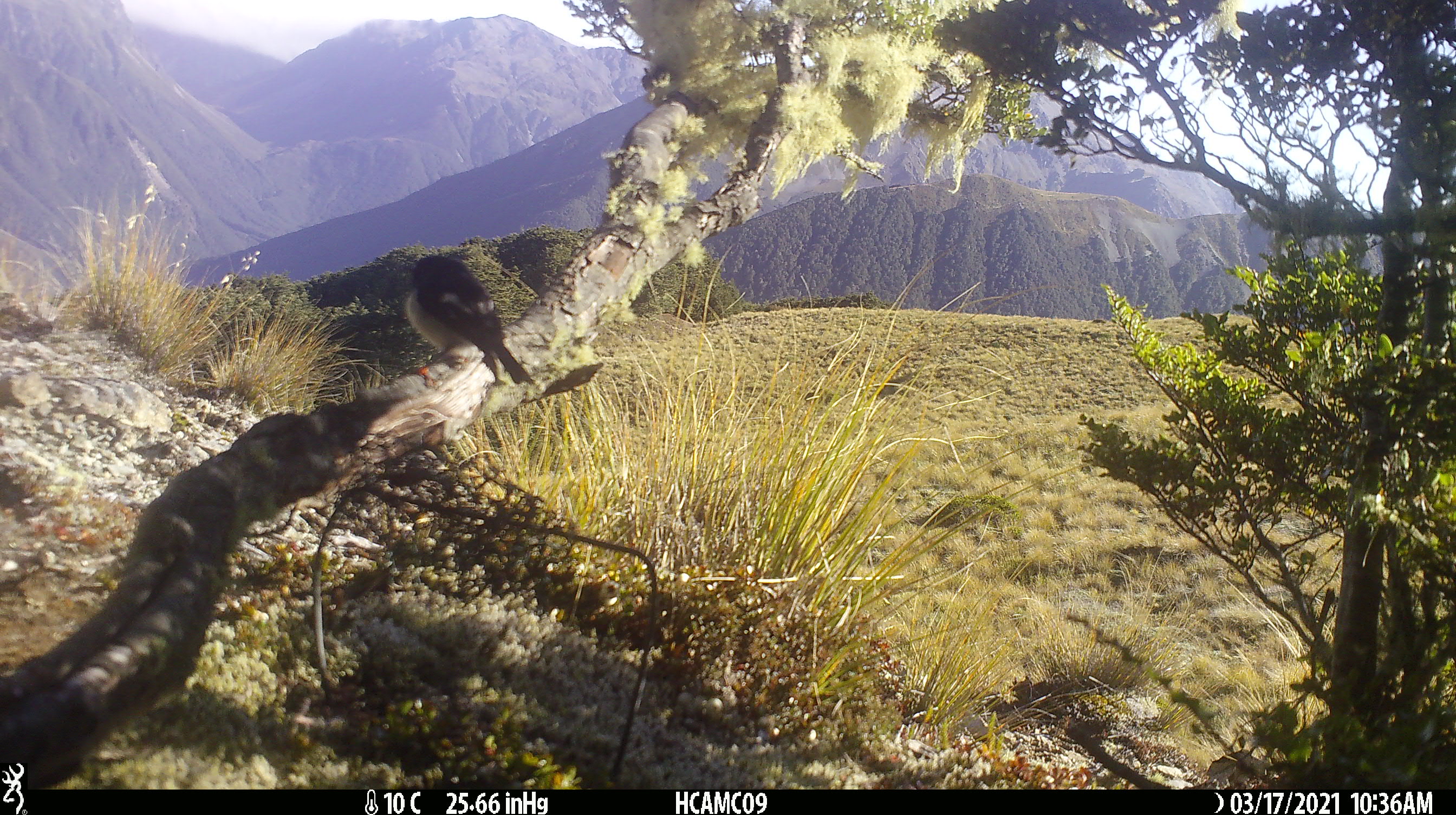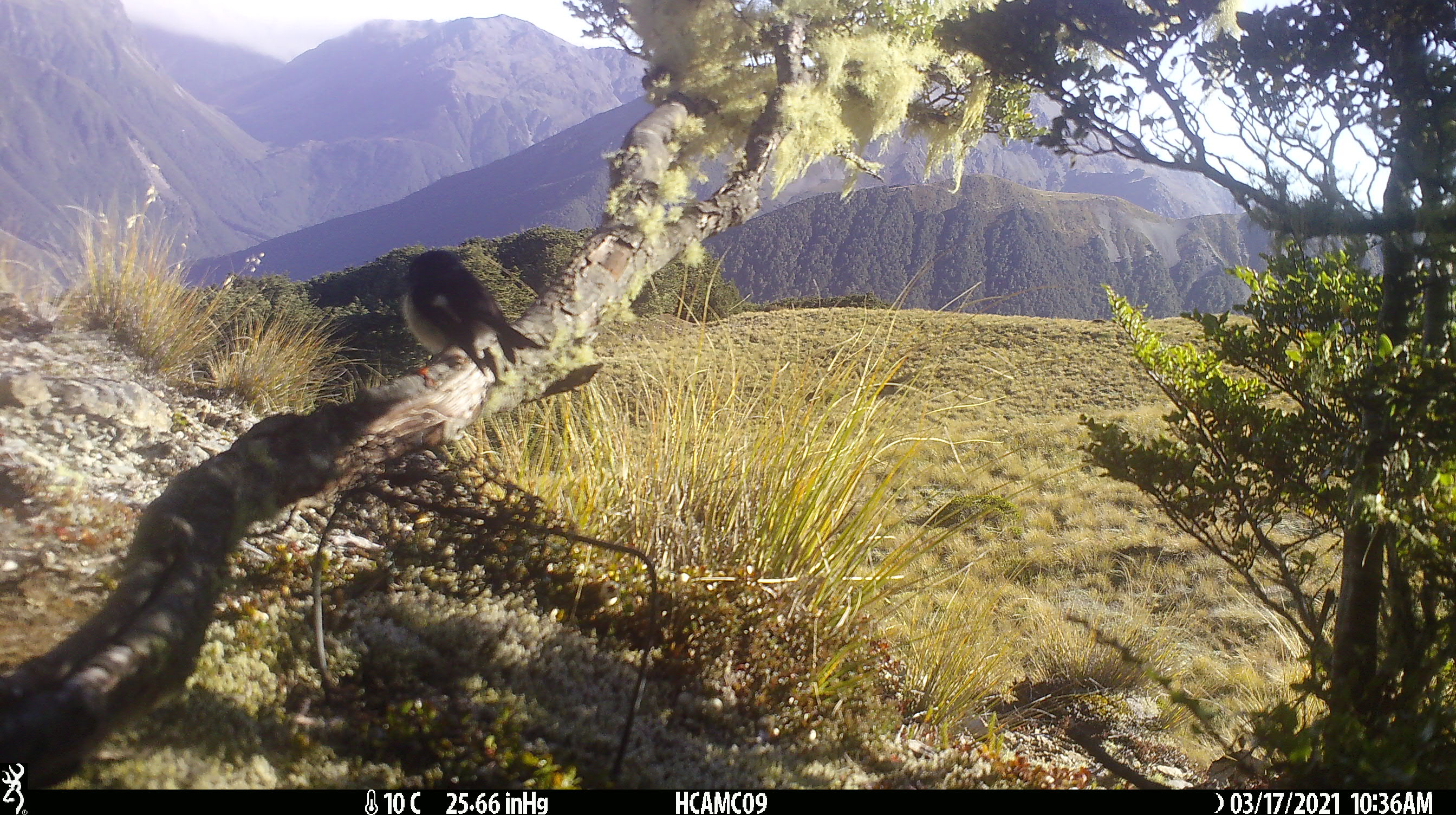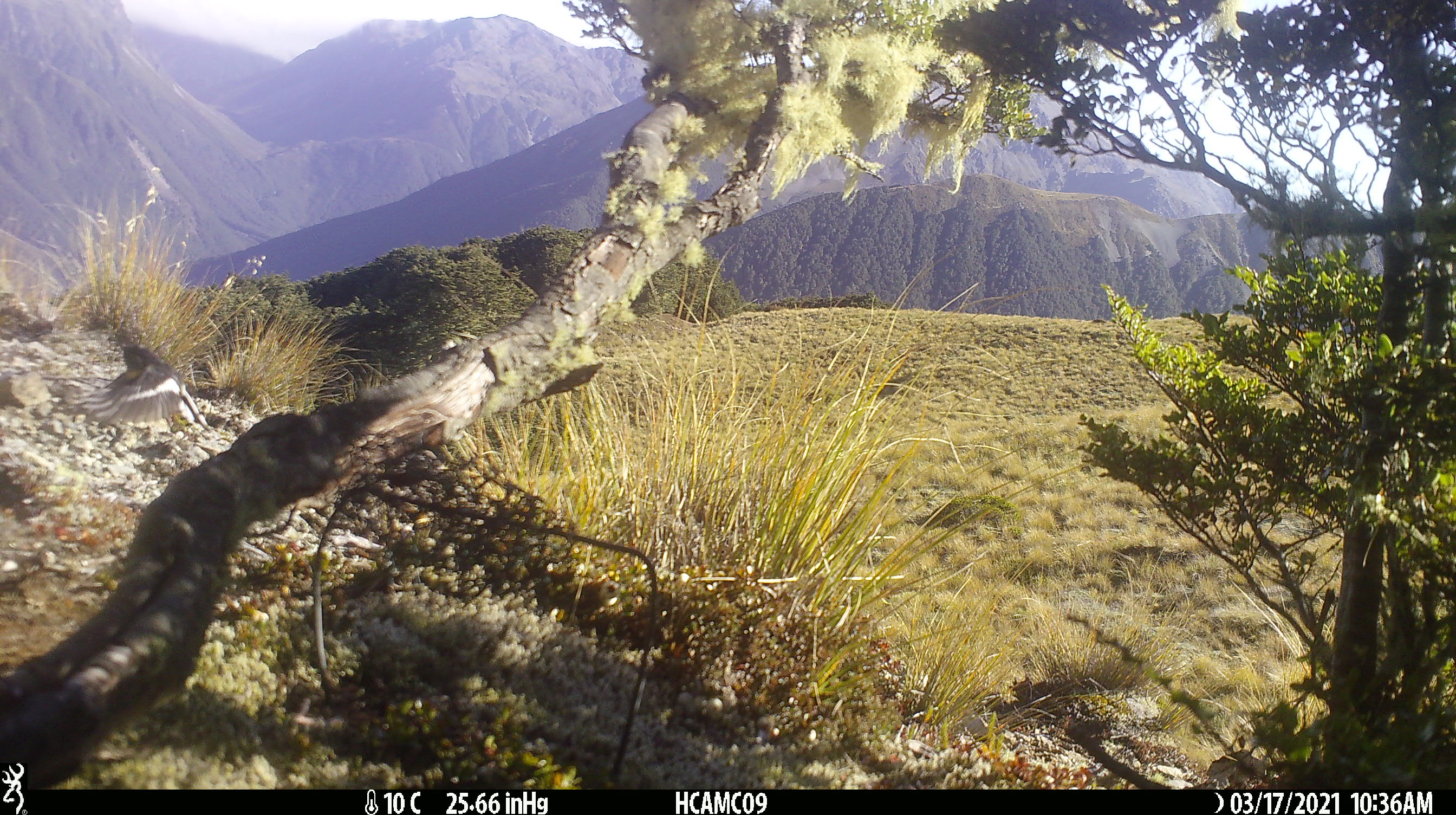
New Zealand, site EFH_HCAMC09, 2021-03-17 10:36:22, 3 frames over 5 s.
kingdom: Animalia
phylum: Chordata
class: Aves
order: Passeriformes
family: Petroicidae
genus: Petroica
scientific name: Petroica macrocephala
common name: tomtit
Tomtit (Petroica macrocephala).